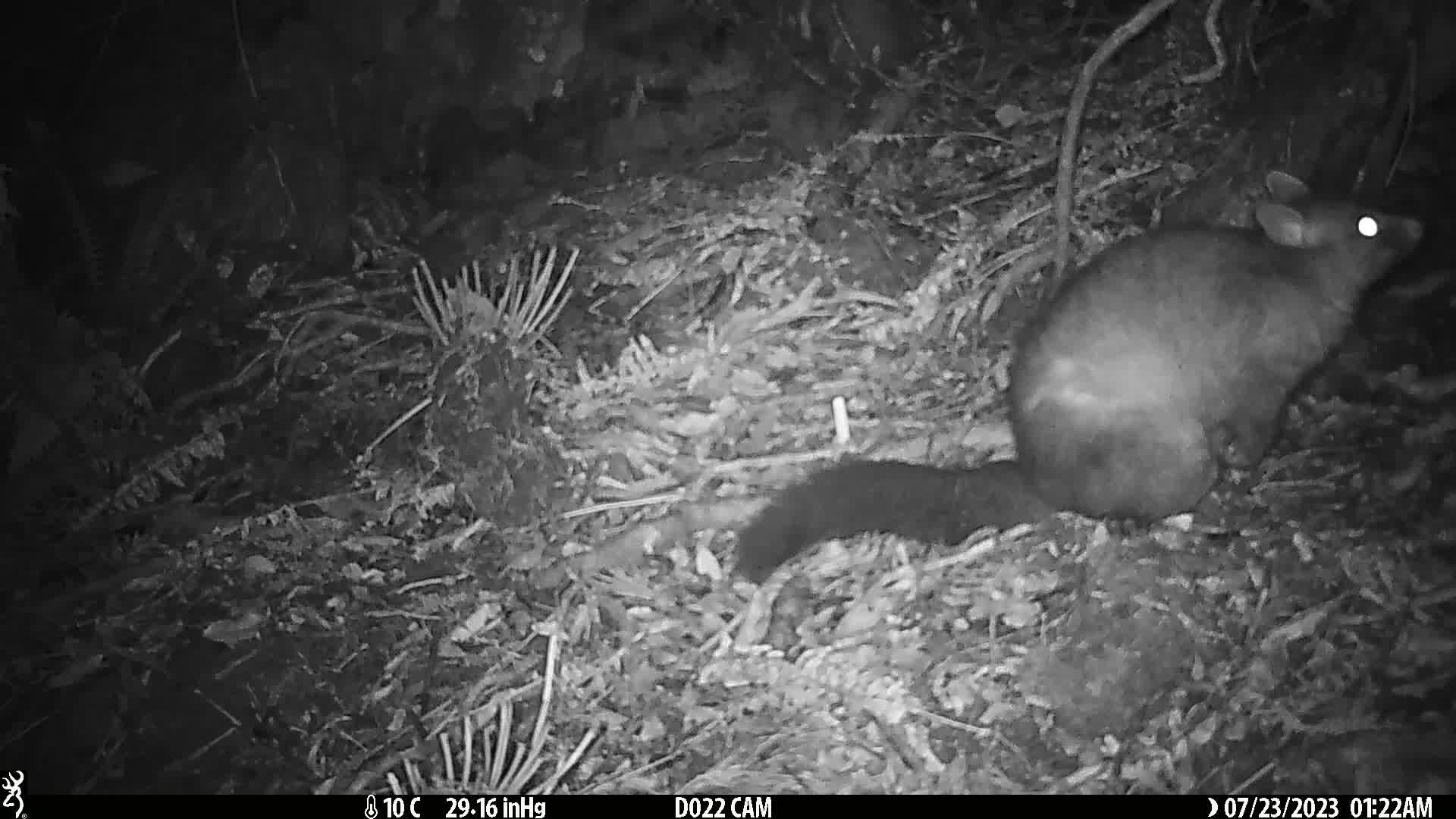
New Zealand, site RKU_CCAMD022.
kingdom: Animalia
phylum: Chordata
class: Mammalia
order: Diprotodontia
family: Phalangeridae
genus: Trichosurus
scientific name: Trichosurus vulpecula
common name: common brushtail possum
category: possum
Possum (common brushtail possum) (Trichosurus vulpecula).